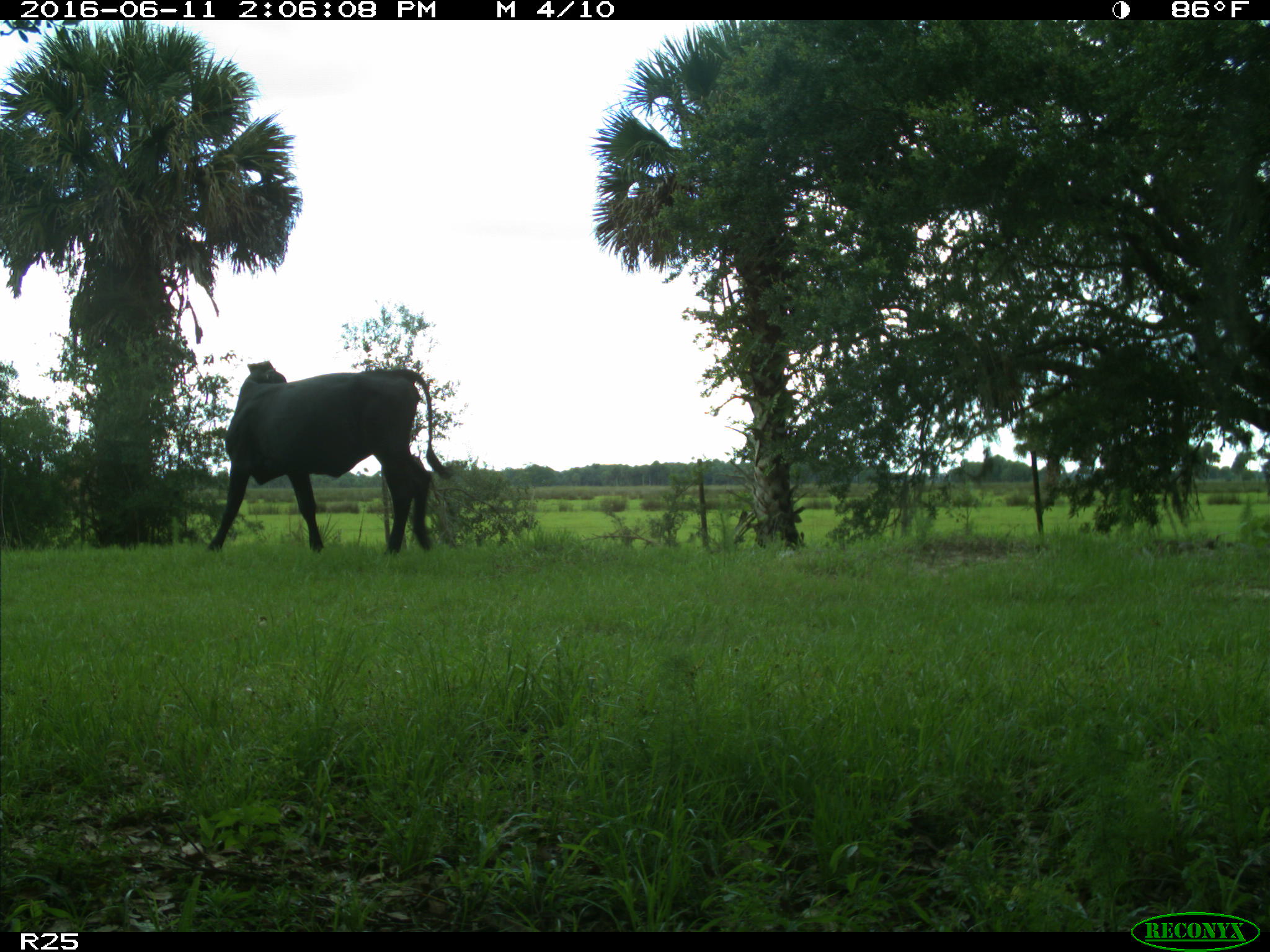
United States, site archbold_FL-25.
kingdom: Animalia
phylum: Chordata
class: Mammalia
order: Artiodactyla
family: Bovidae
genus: Bos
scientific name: Bos taurus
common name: domestic cow